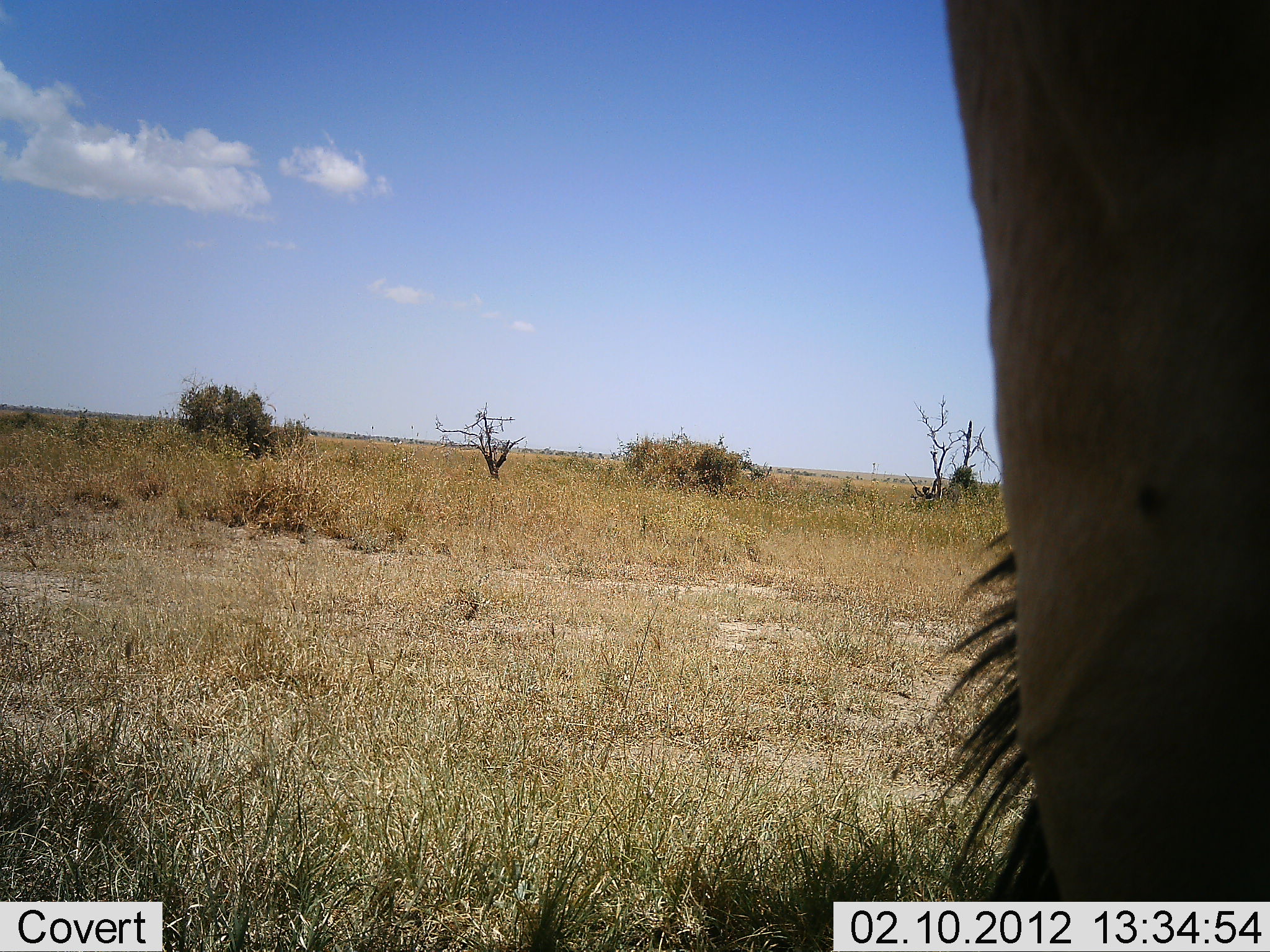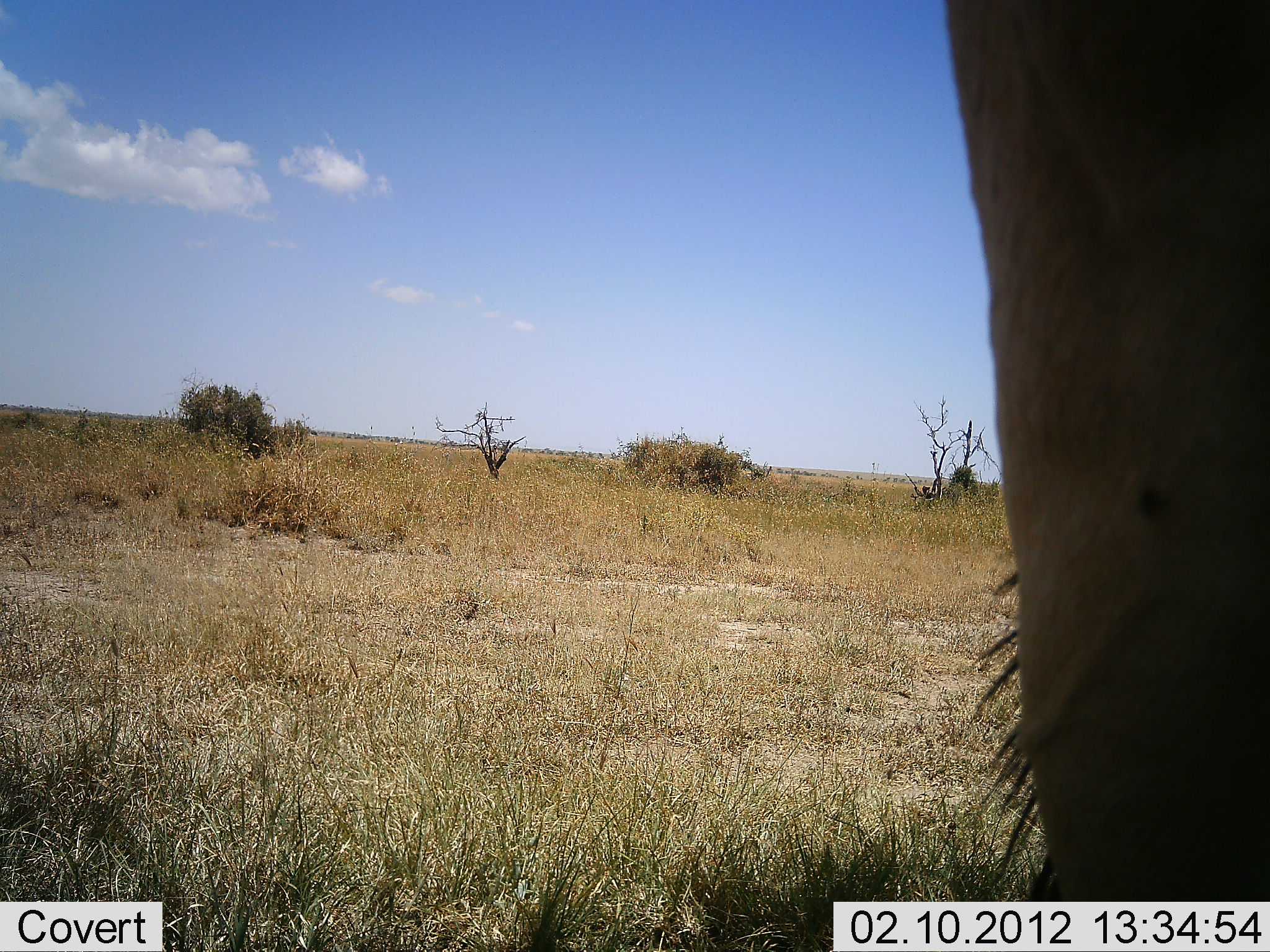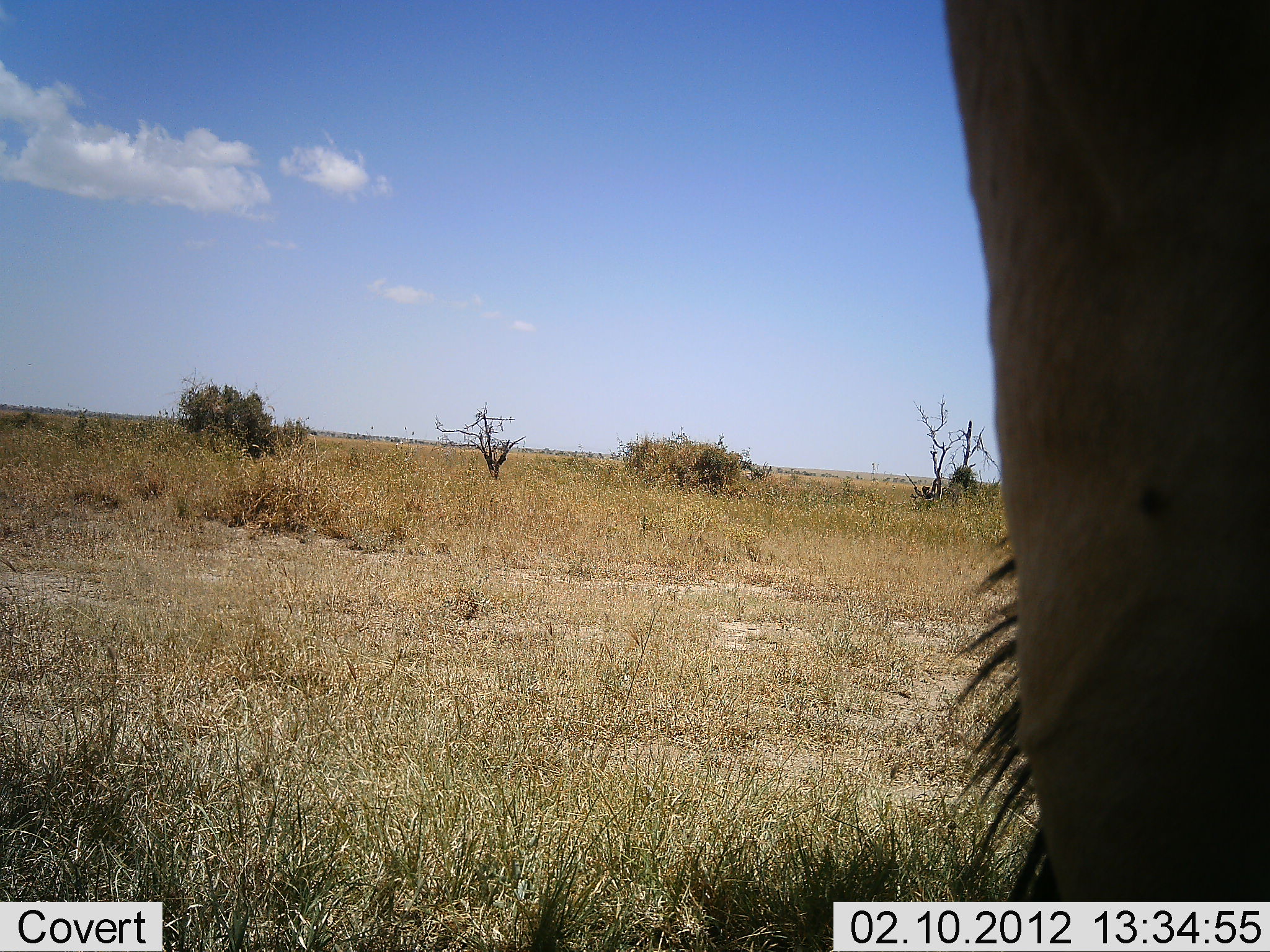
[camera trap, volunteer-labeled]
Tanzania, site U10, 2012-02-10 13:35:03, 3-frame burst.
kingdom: Animalia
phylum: Chordata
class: Mammalia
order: Artiodactyla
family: Bovidae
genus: Alcelaphus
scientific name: Alcelaphus buselaphus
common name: hartebeest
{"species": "hartebeest (Alcelaphus buselaphus)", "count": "1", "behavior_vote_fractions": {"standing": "100%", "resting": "0%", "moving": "0%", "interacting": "0%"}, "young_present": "0%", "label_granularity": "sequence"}